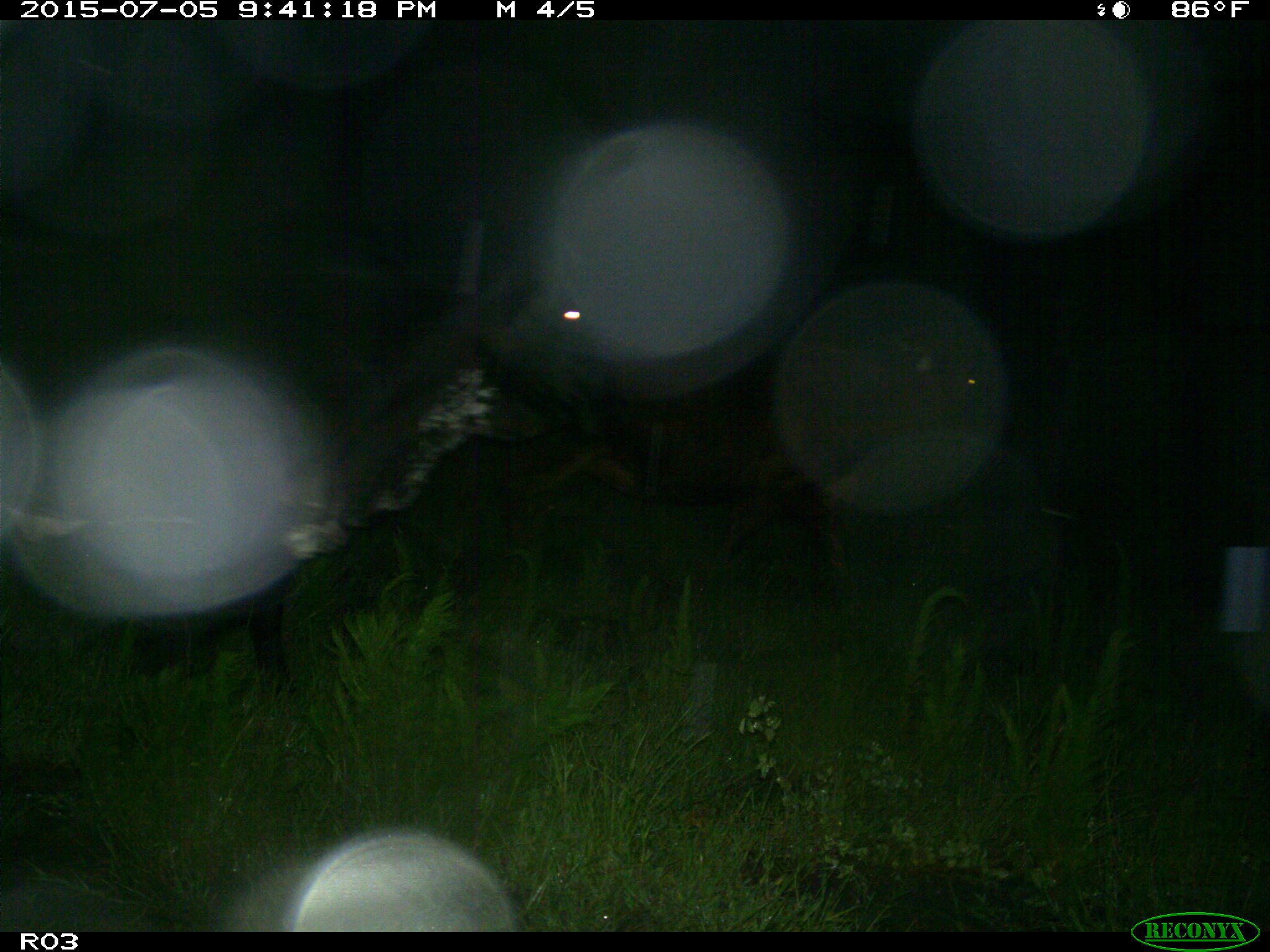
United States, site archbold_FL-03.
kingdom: Animalia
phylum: Chordata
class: Mammalia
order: Artiodactyla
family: Bovidae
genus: Bos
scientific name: Bos taurus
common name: domestic cow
Bos taurus (domestic cow).